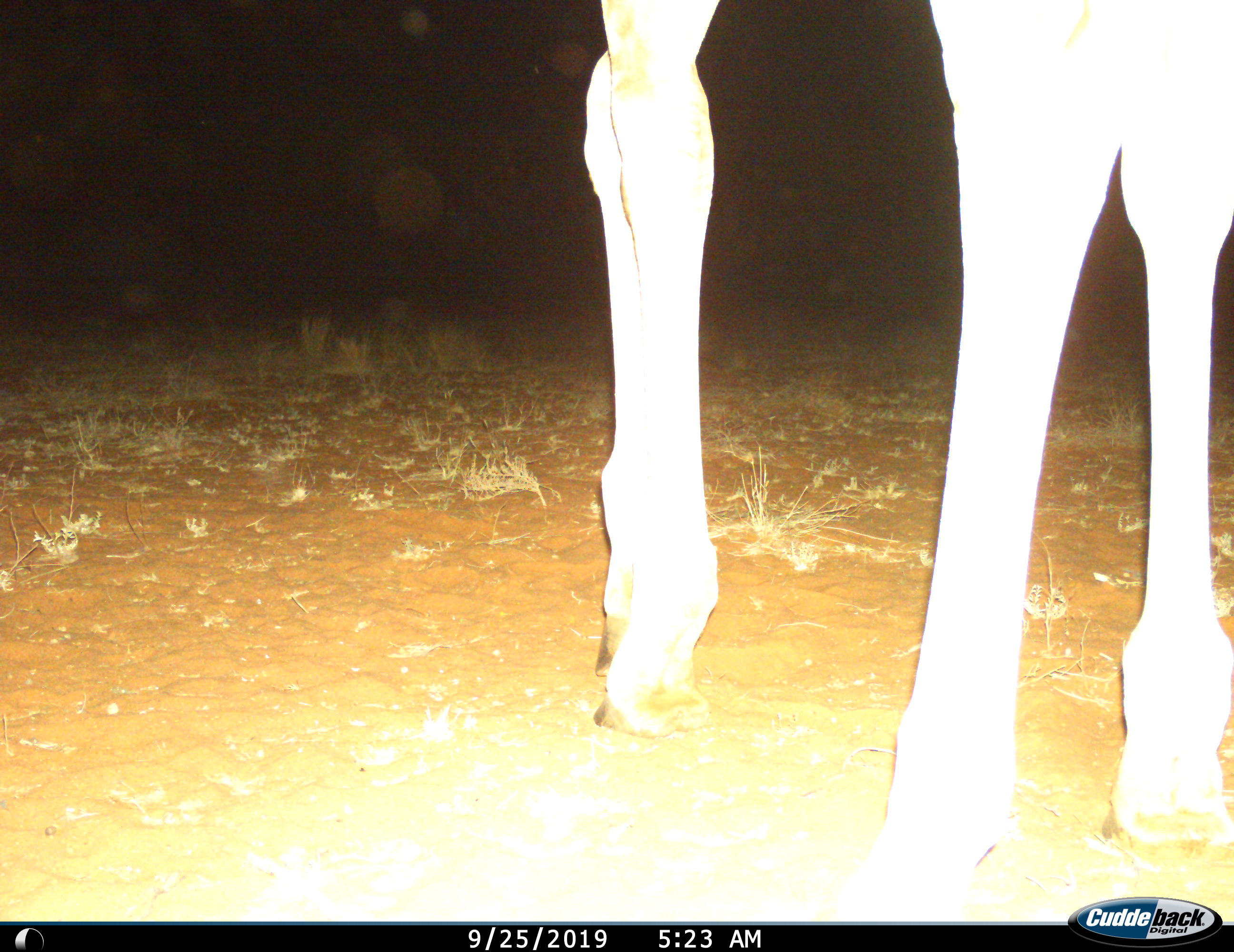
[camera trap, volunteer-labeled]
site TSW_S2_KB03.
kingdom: Animalia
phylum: Chordata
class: Mammalia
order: Artiodactyla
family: Giraffidae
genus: Giraffa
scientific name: Giraffa camelopardalis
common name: giraffe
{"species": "giraffe (Giraffa camelopardalis)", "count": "1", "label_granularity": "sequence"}